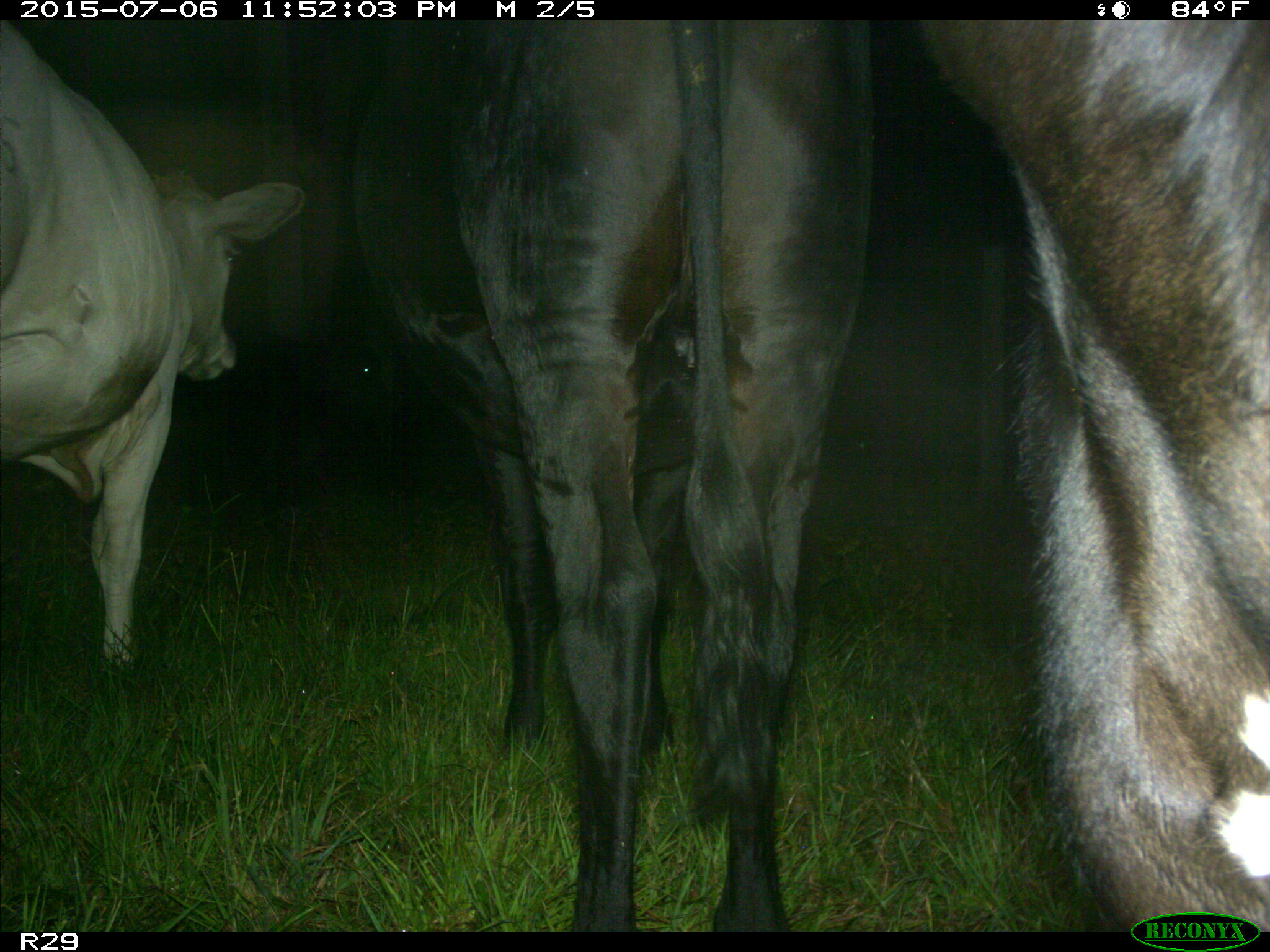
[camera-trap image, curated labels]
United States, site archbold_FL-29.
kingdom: Animalia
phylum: Chordata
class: Mammalia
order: Artiodactyla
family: Bovidae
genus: Bos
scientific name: Bos taurus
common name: domestic cow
Bos taurus (domestic cow).